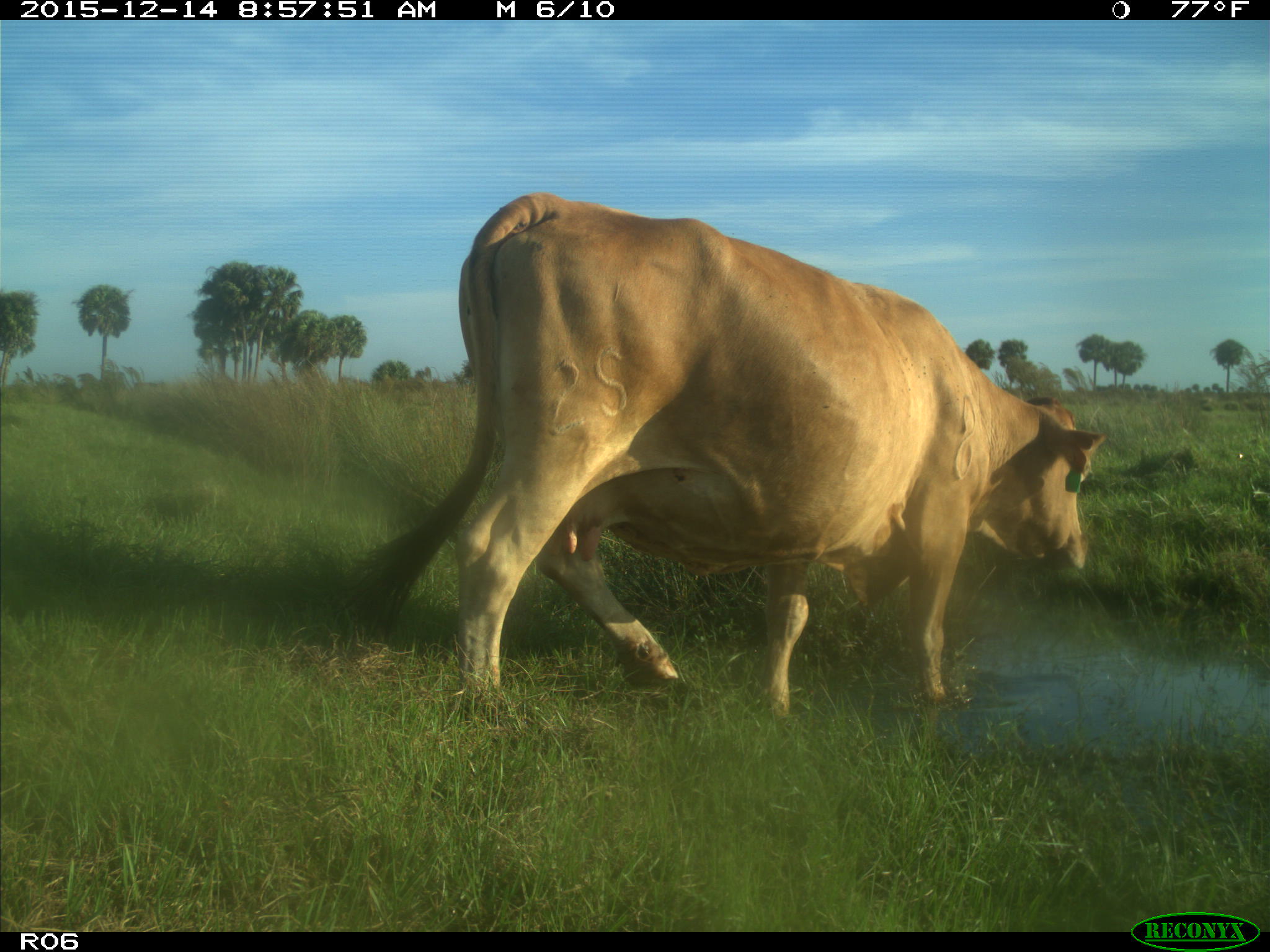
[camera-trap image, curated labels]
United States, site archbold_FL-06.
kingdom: Animalia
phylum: Chordata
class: Mammalia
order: Artiodactyla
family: Bovidae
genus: Bos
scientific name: Bos taurus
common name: domestic cow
Bos taurus (domestic cow).